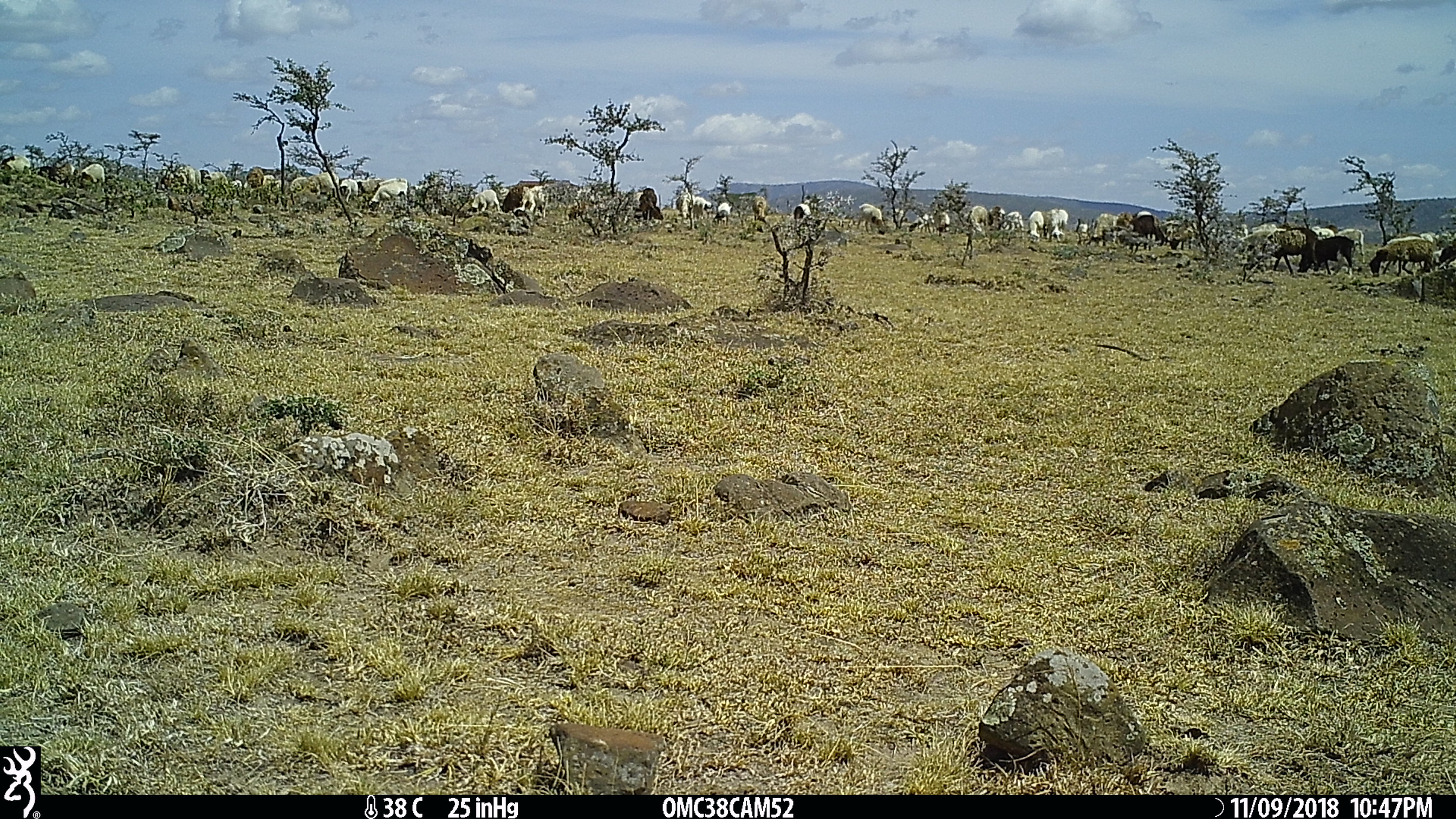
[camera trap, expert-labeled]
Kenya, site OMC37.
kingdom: Animalia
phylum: Chordata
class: Mammalia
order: Artiodactyla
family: Bovidae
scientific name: Bovidae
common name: sheep or goat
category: shoat